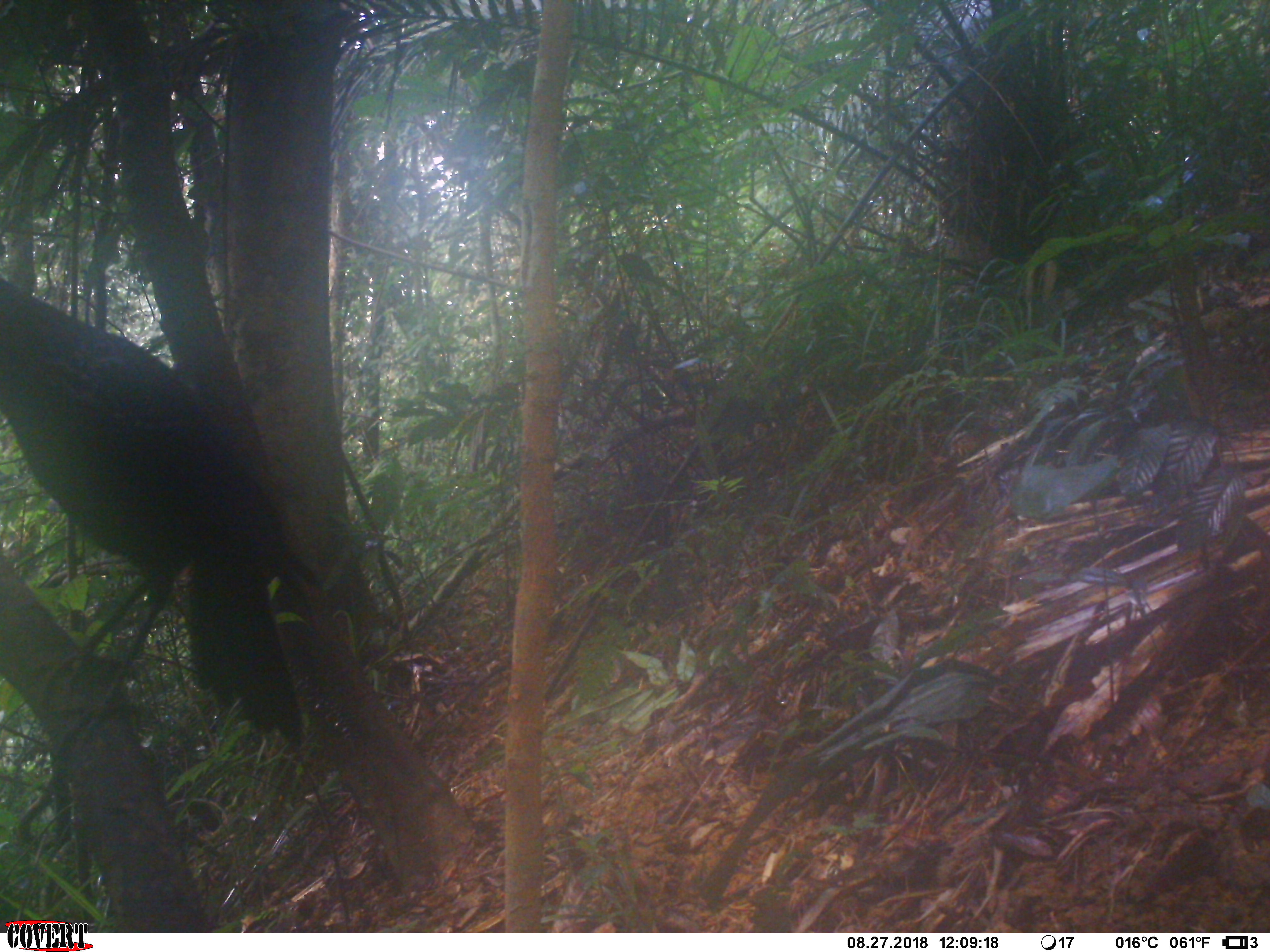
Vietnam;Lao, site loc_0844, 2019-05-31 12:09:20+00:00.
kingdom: Animalia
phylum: Chordata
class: Aves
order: Passeriformes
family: Muscicapidae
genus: Myophonus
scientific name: Myophonus caeruleus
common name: blue whistling thrush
Blue whistling thrush (Myophonus caeruleus). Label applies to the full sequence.